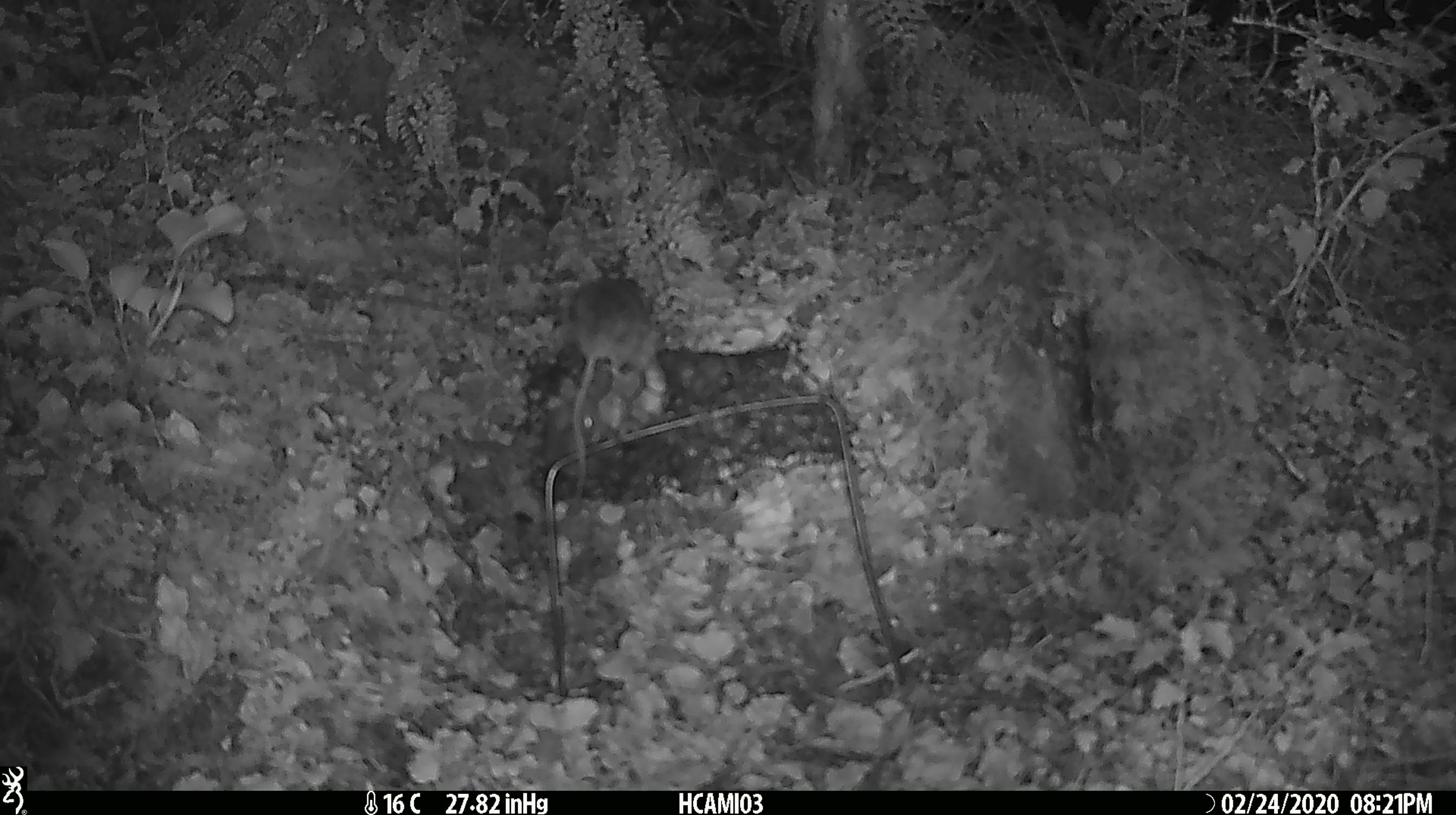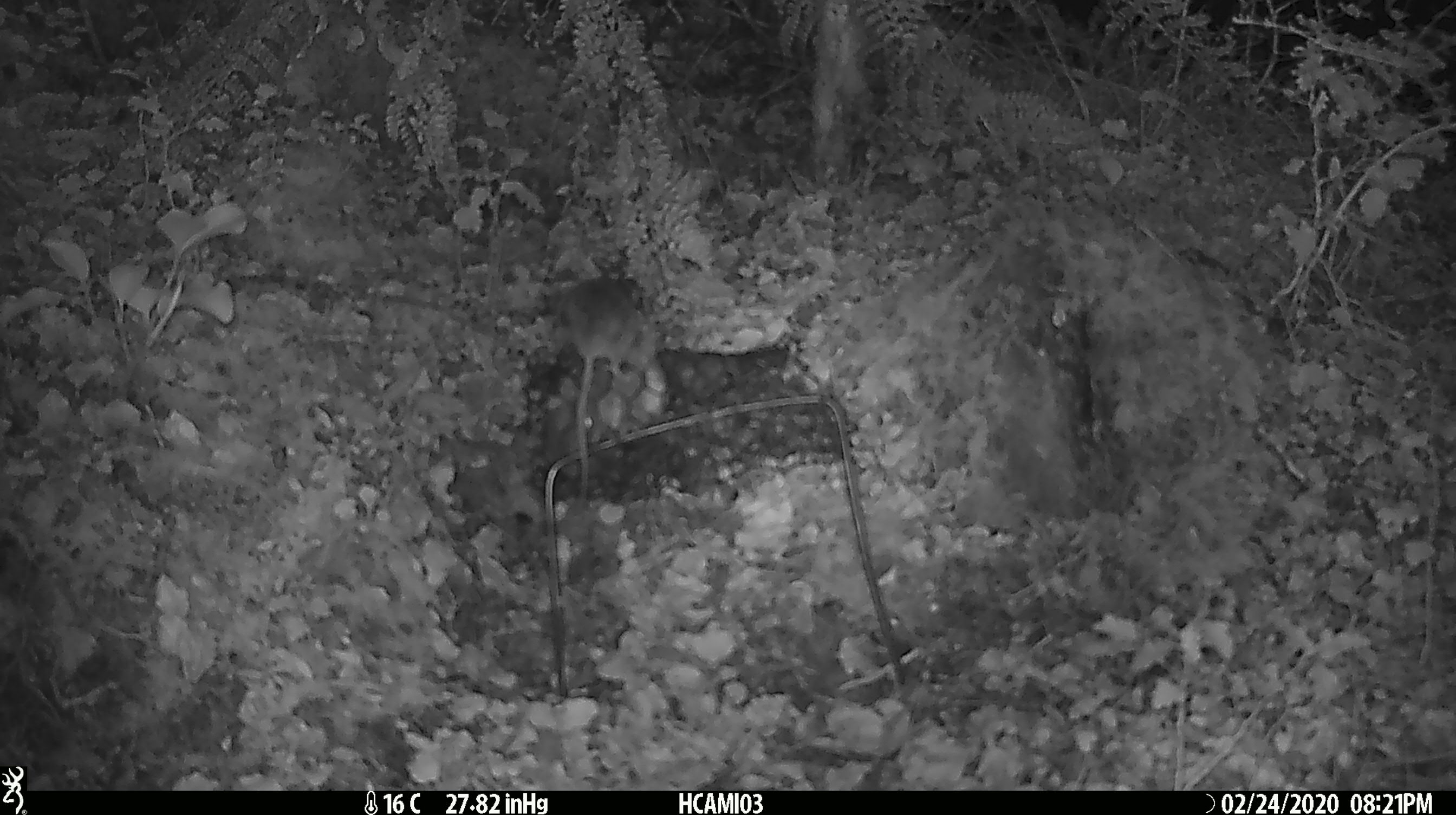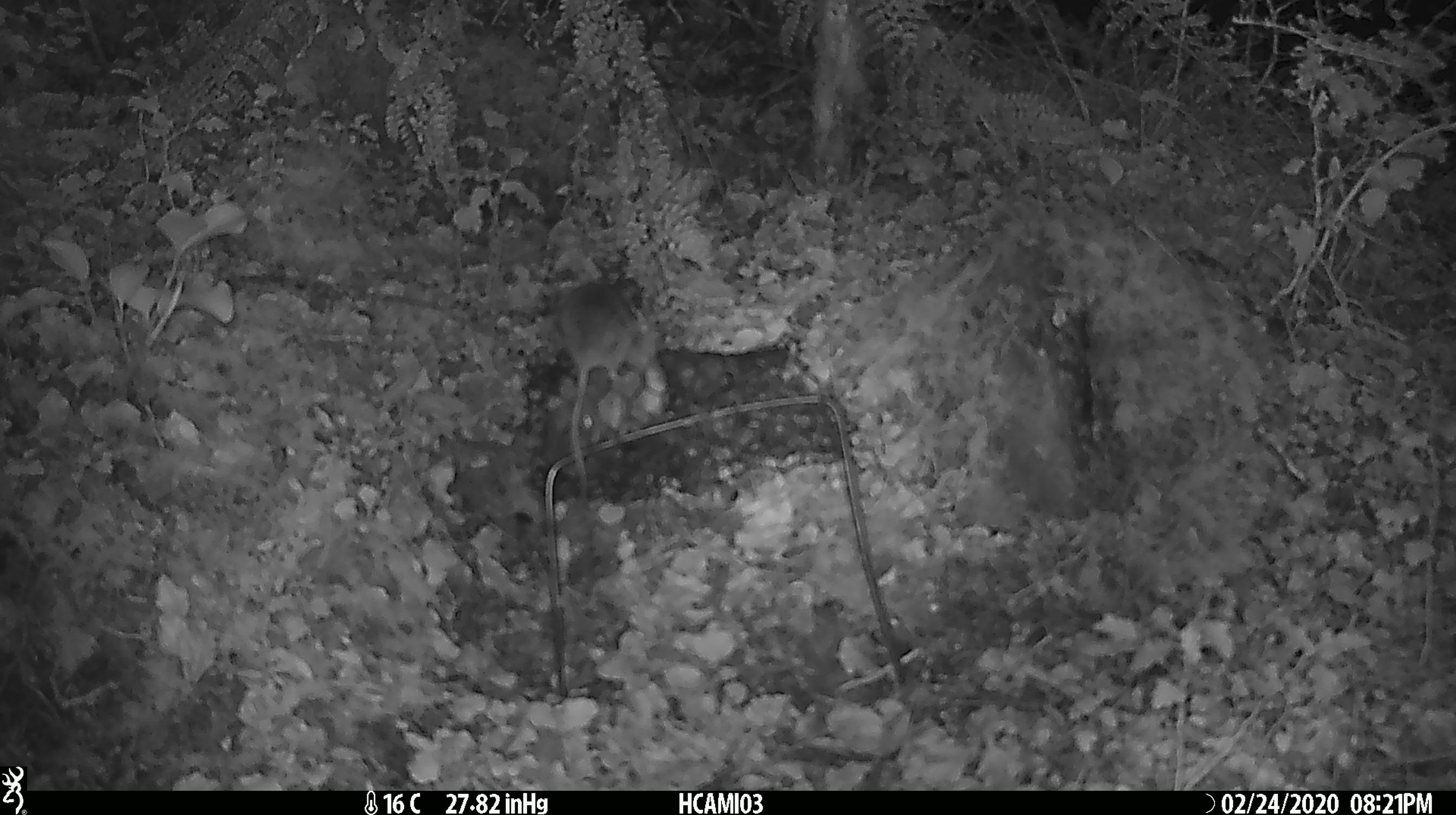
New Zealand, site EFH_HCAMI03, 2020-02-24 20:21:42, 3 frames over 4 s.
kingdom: Animalia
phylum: Chordata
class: Mammalia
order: Rodentia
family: Muridae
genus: Mus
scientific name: Mus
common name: mouse